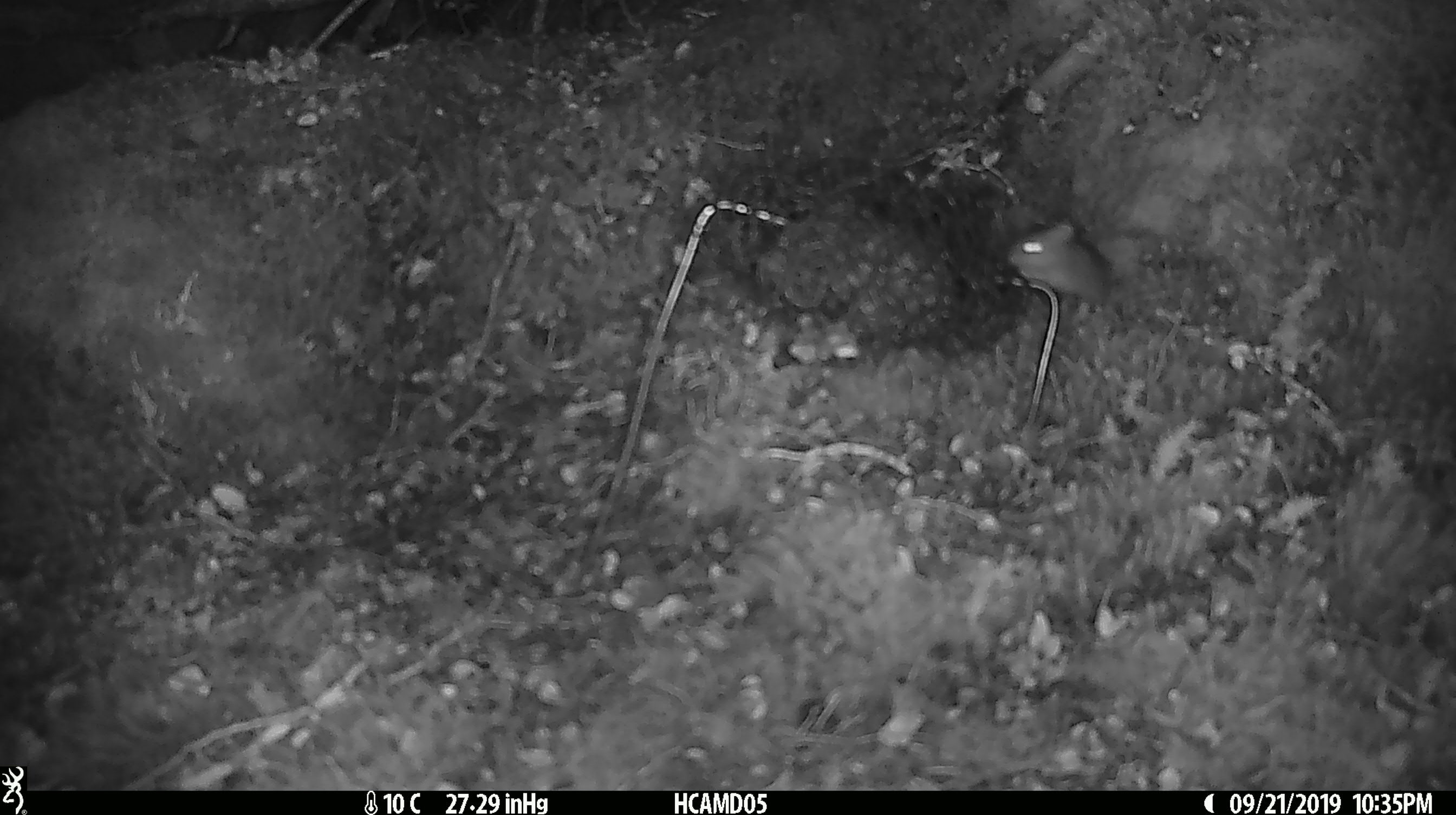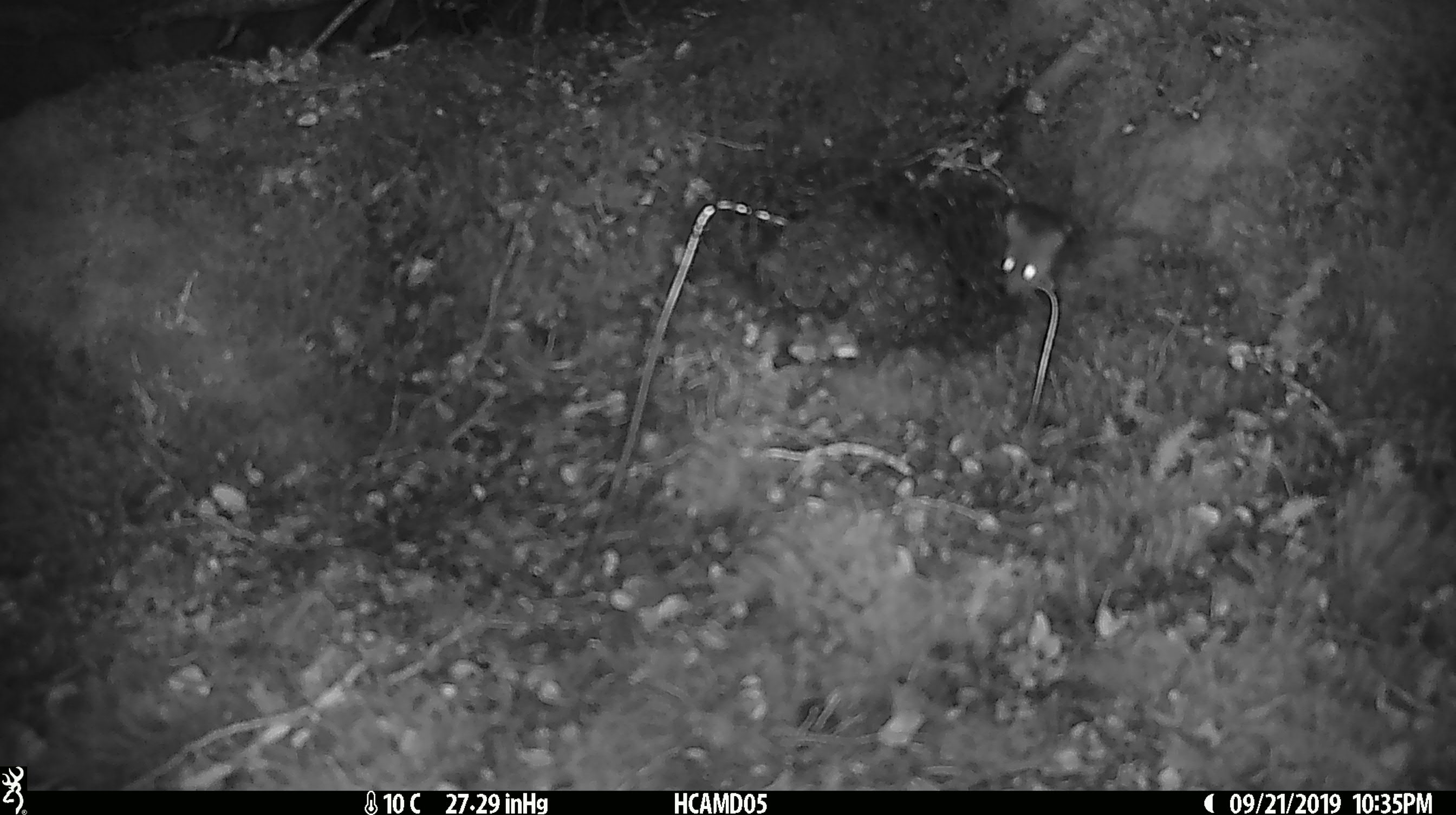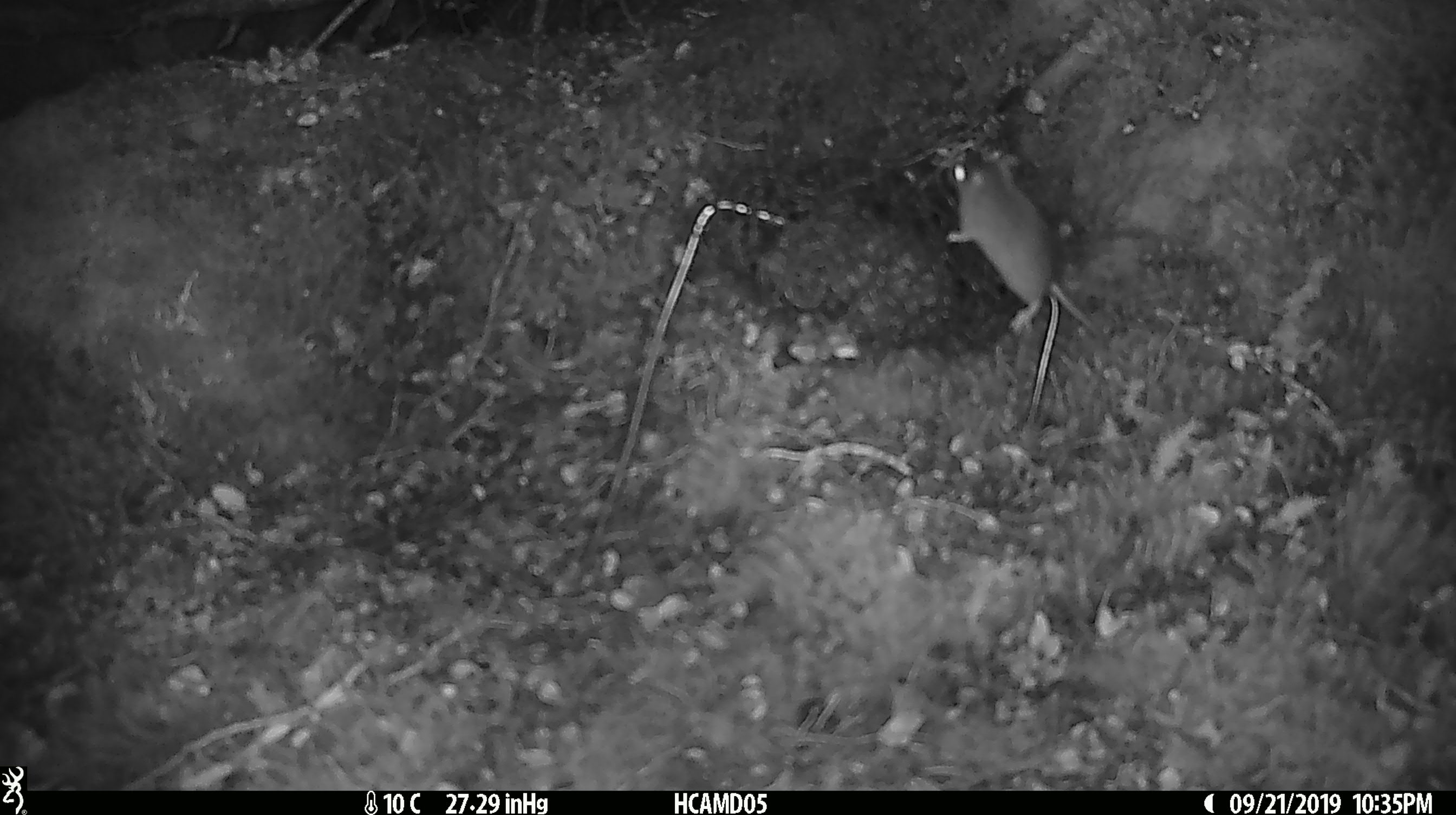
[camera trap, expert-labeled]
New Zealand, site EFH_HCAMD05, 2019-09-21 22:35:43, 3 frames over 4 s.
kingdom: Animalia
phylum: Chordata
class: Mammalia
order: Rodentia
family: Muridae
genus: Mus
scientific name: Mus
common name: mouse